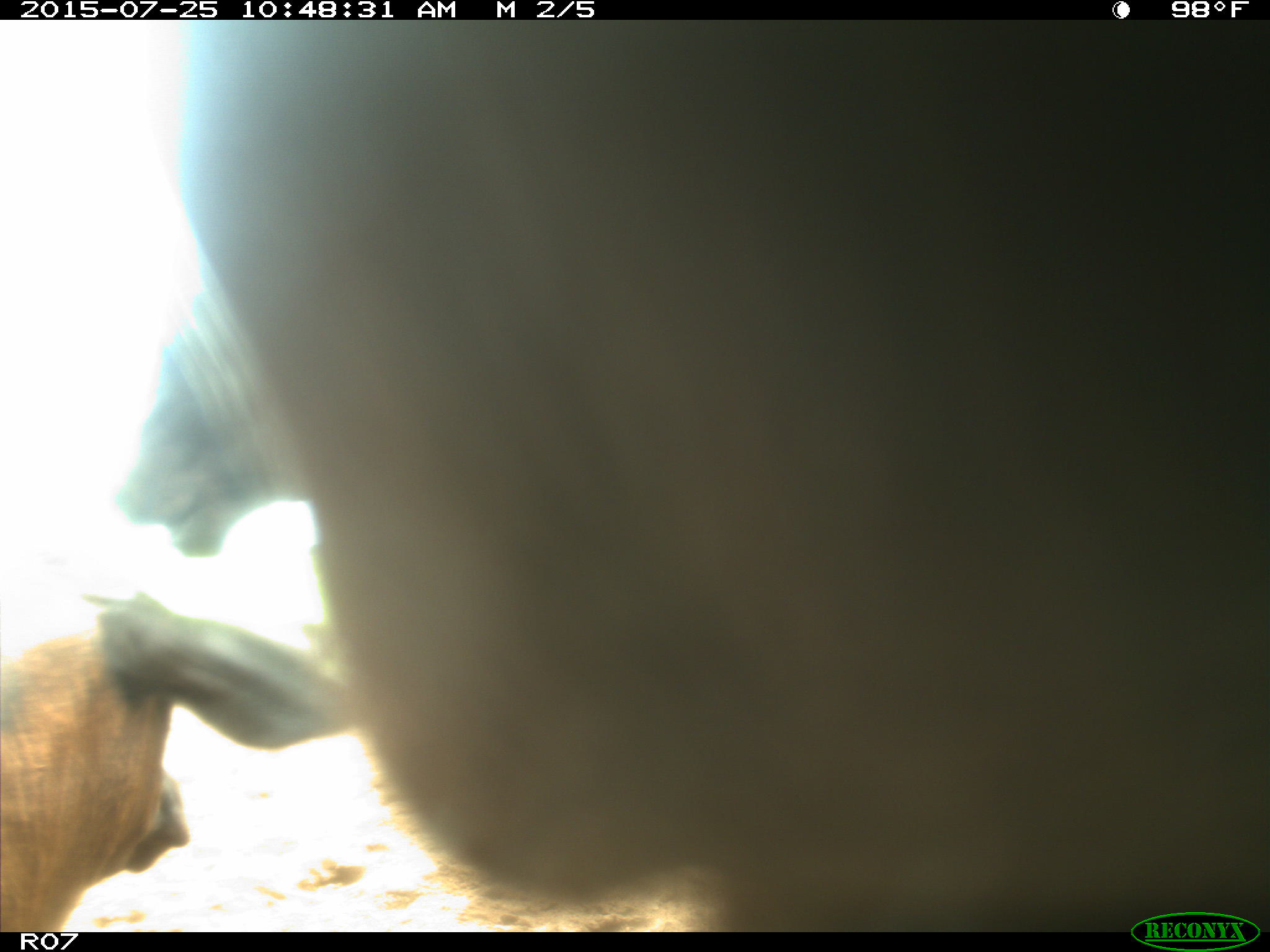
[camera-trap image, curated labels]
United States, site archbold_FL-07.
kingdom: Animalia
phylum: Chordata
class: Mammalia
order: Artiodactyla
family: Bovidae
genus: Bos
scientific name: Bos taurus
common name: domestic cow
Bos taurus (domestic cow).